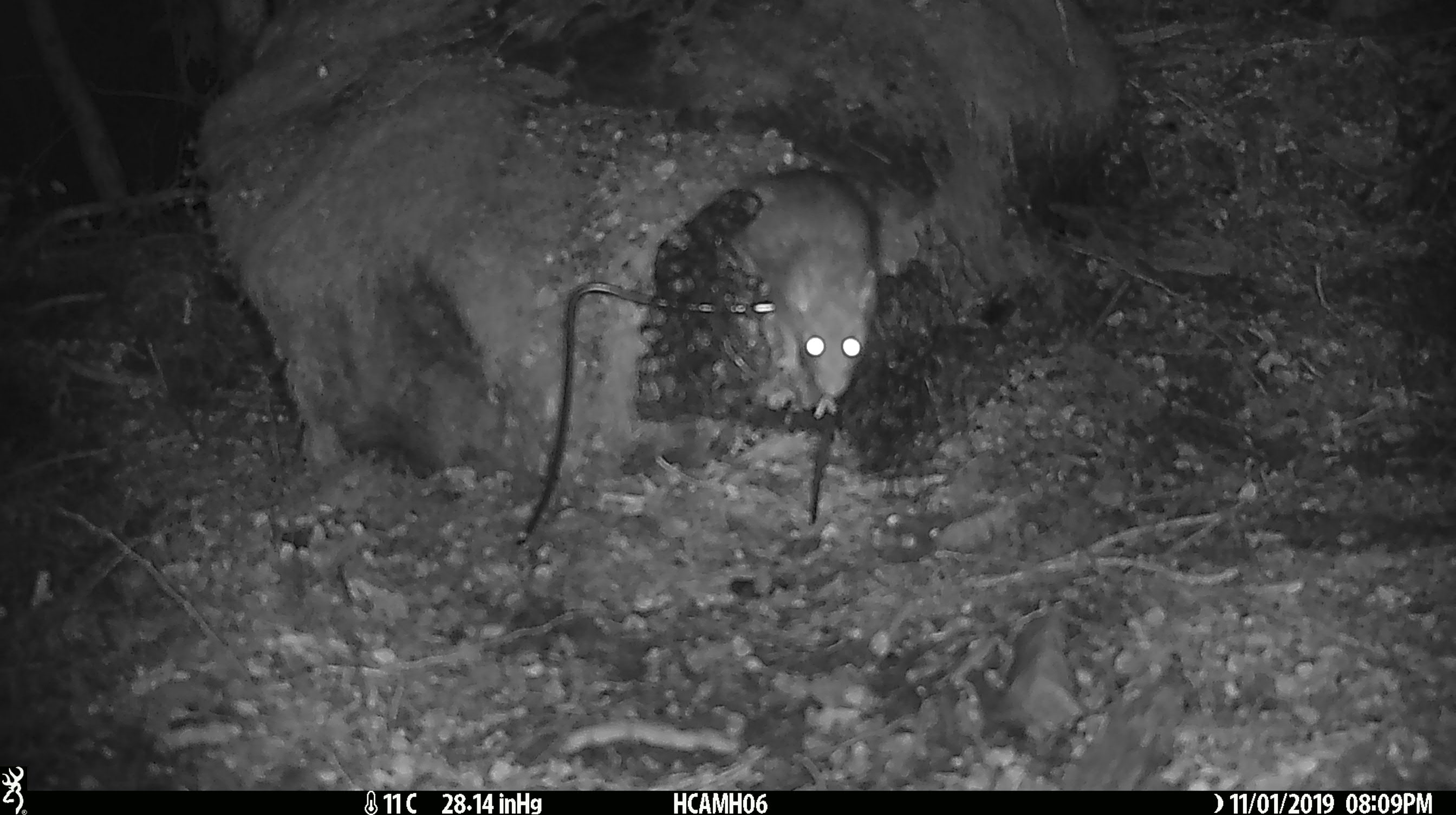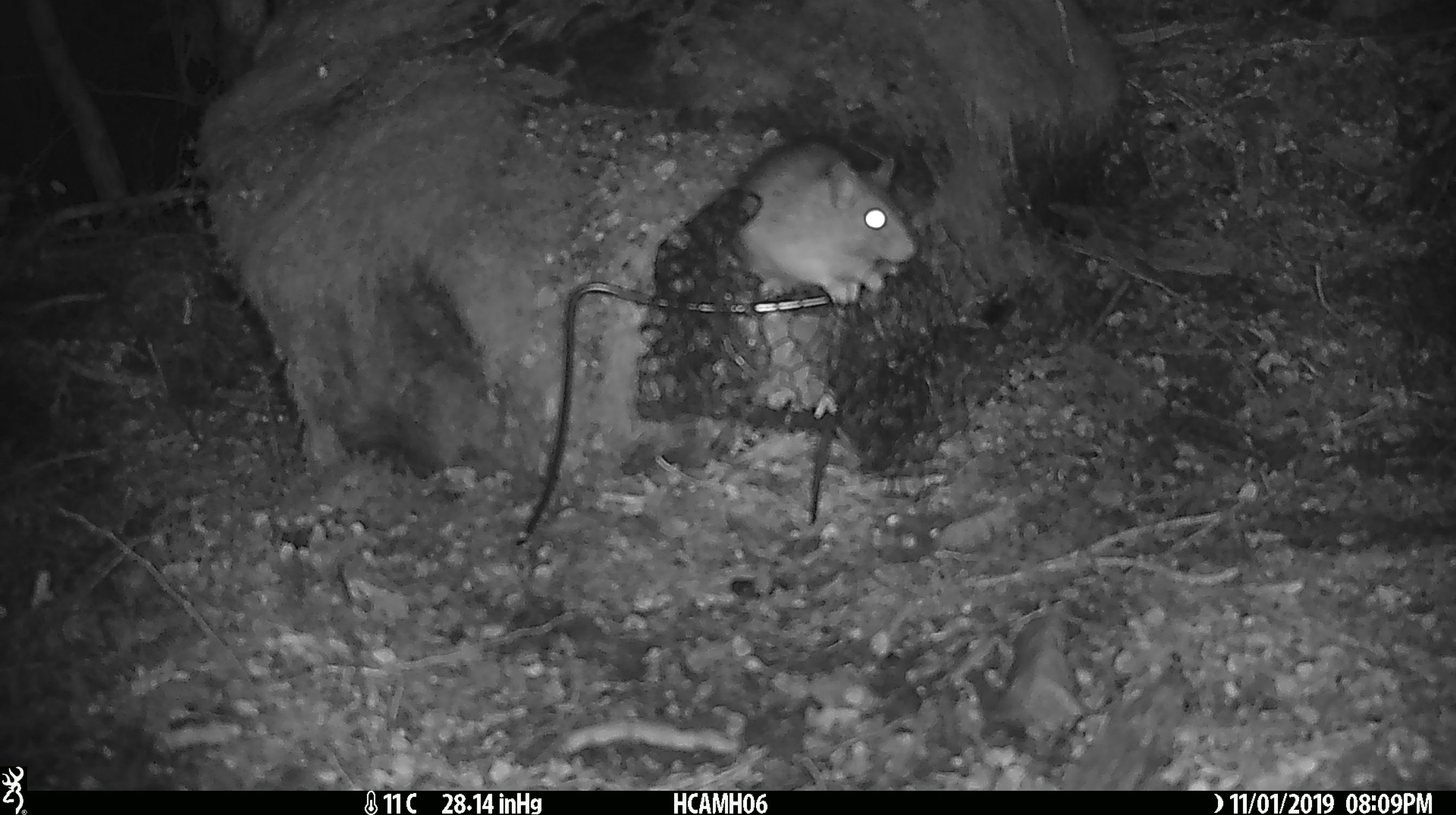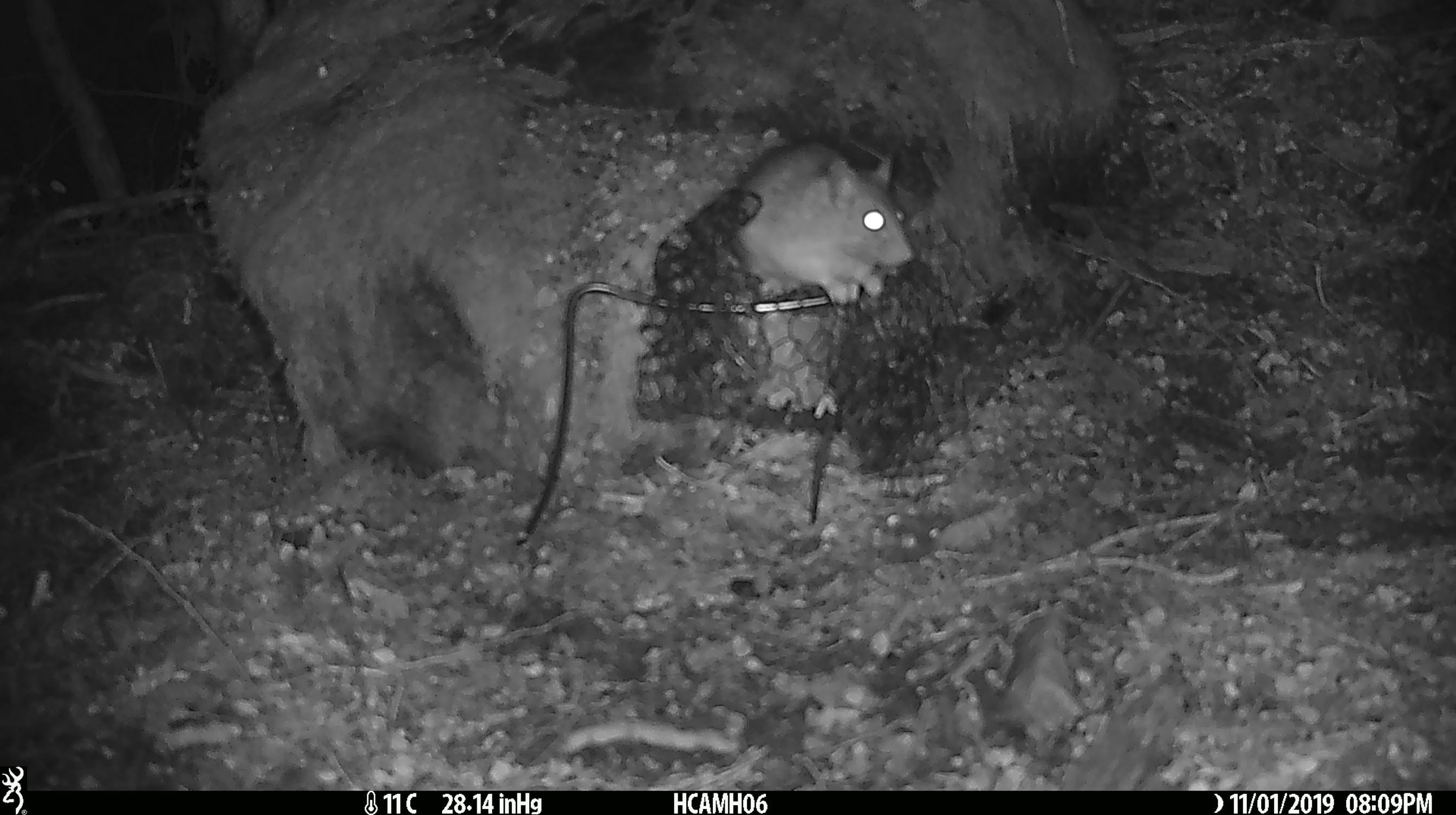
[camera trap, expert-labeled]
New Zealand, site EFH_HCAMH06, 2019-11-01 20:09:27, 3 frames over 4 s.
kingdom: Animalia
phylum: Chordata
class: Mammalia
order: Rodentia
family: Muridae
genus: Rattus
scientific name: Rattus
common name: rat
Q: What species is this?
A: Rat (Rattus).